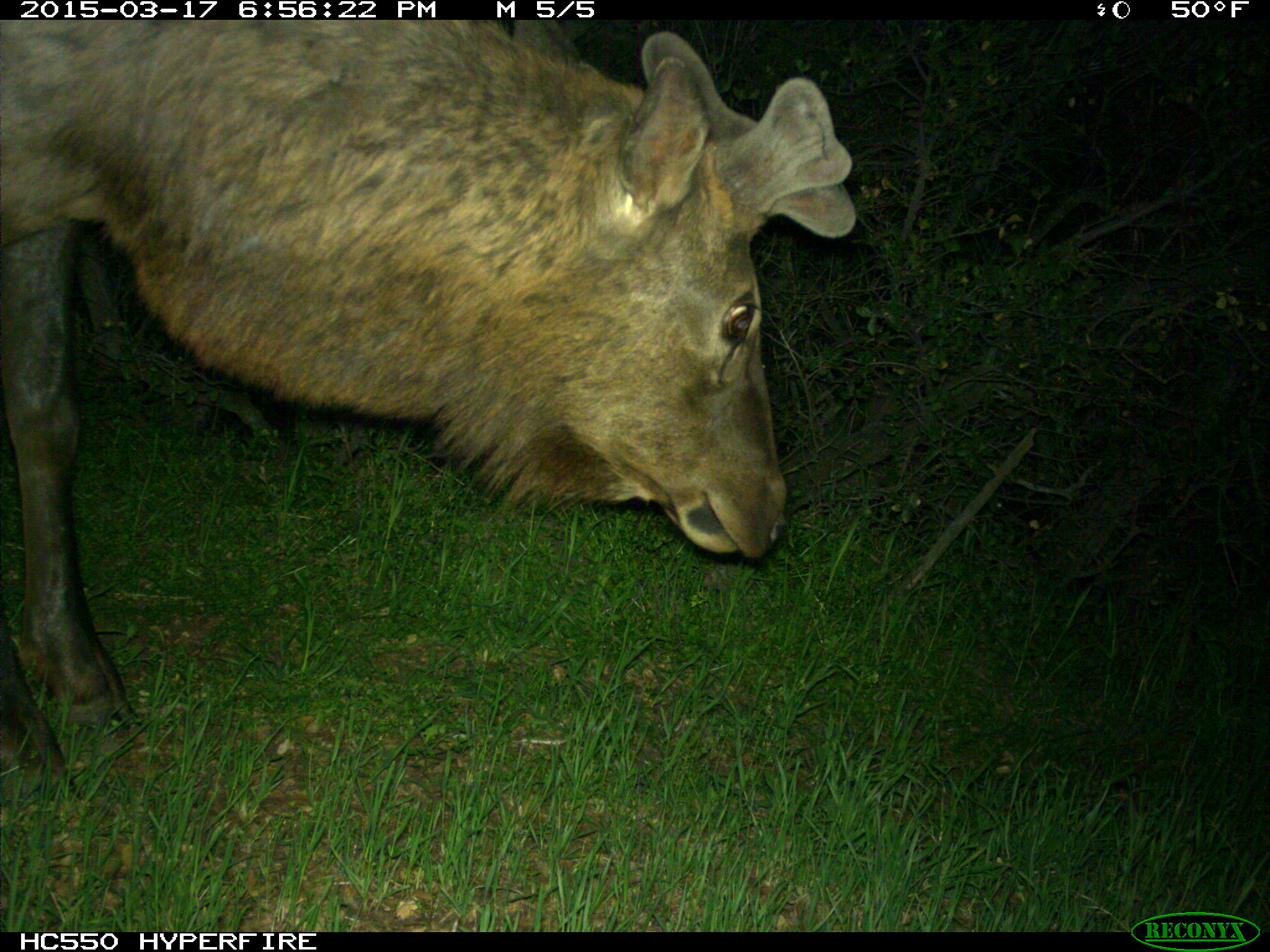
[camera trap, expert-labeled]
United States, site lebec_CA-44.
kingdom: Animalia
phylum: Chordata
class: Mammalia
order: Artiodactyla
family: Cervidae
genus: Cervus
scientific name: Cervus canadensis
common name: elk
Cervus canadensis (elk).